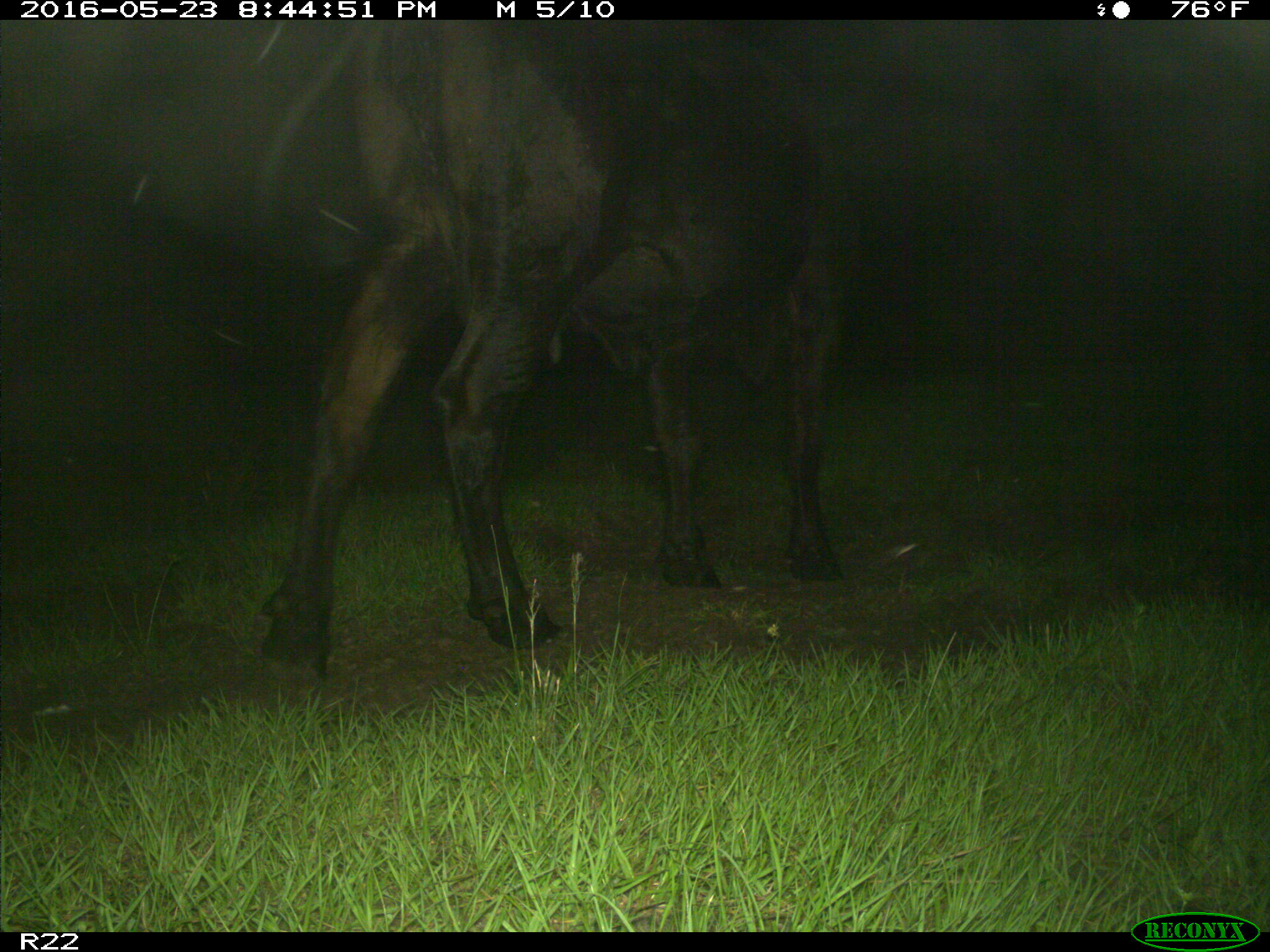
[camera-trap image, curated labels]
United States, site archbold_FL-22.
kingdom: Animalia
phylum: Chordata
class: Mammalia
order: Artiodactyla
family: Bovidae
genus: Bos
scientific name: Bos taurus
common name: domestic cow